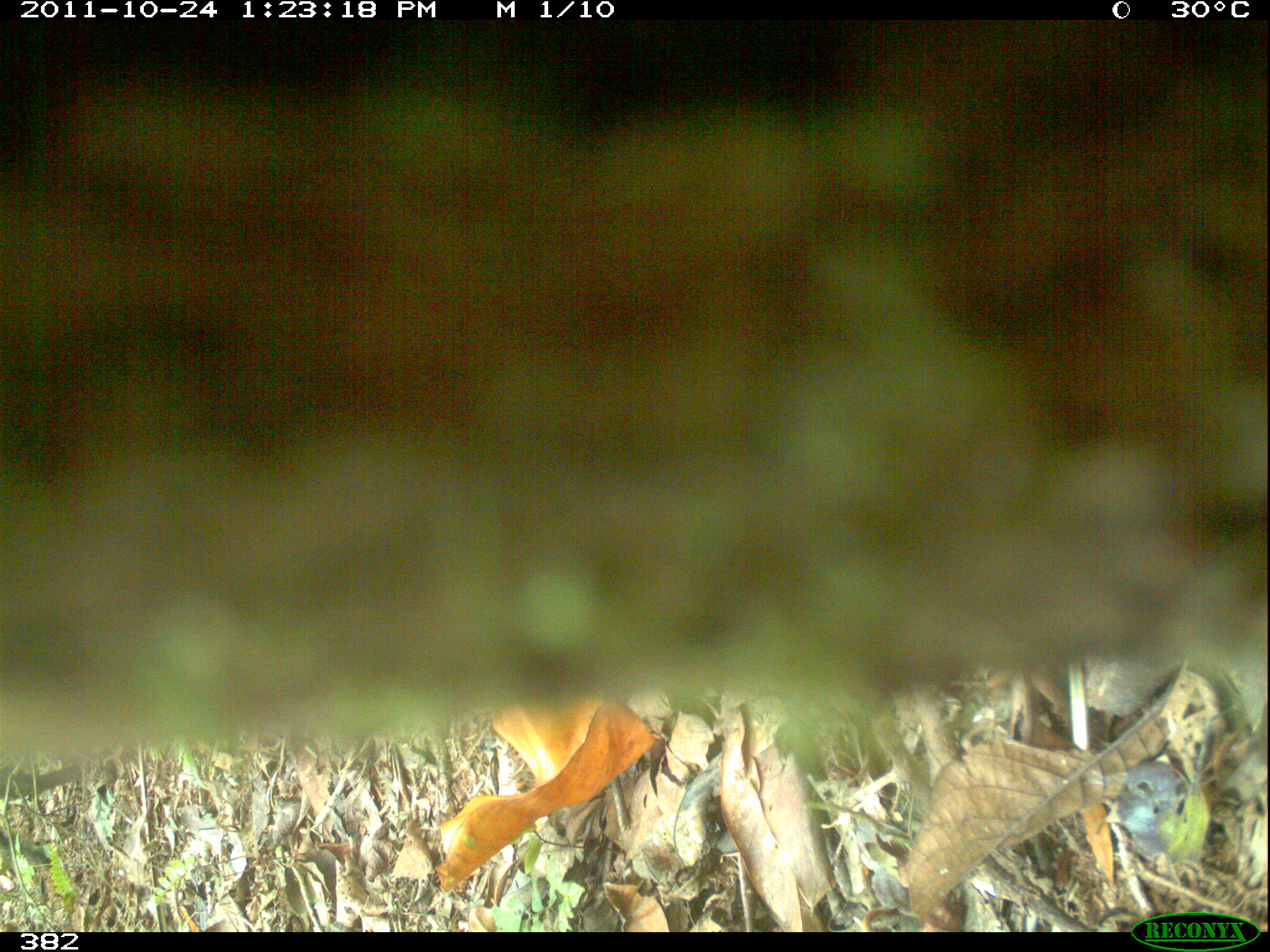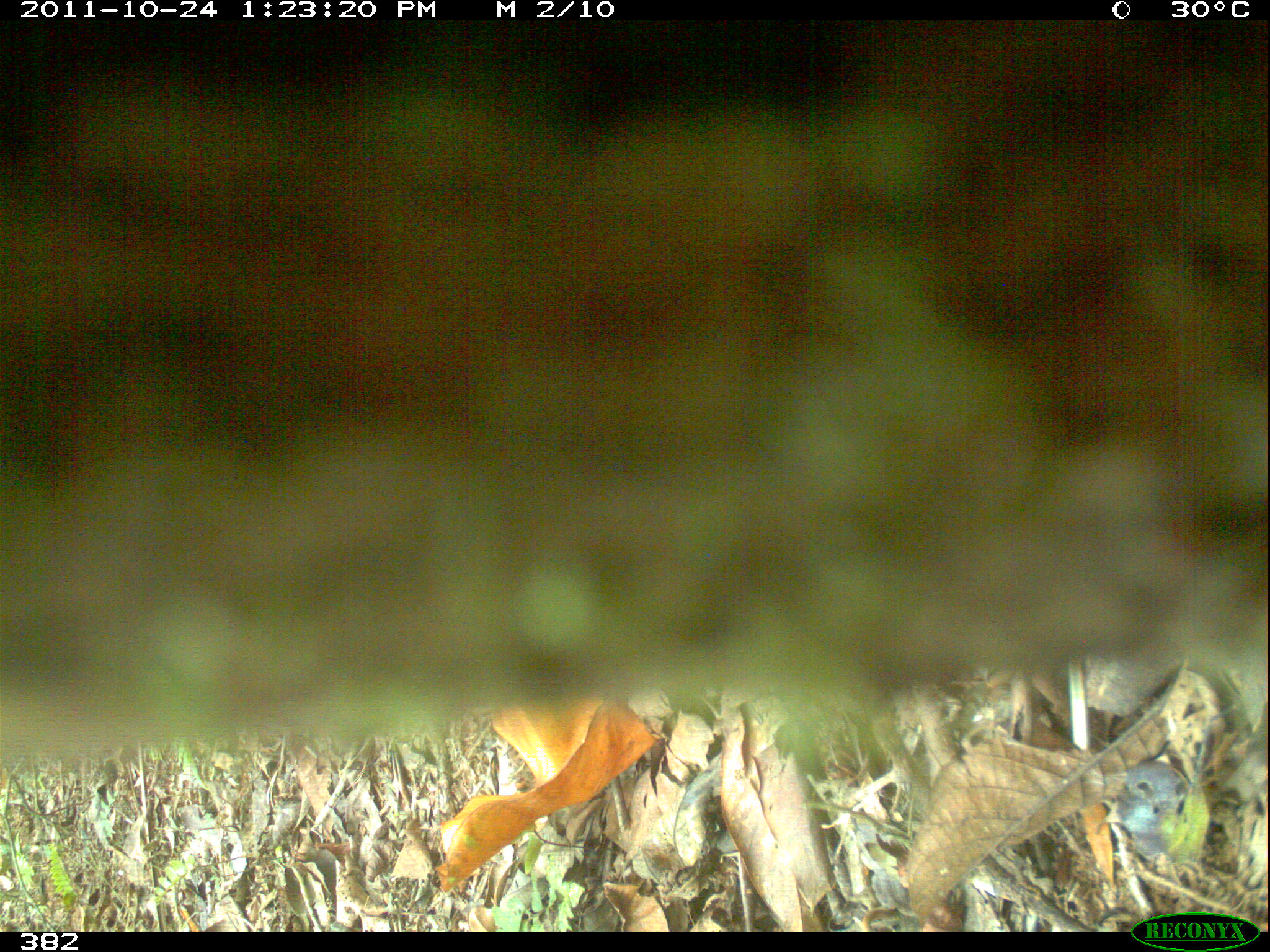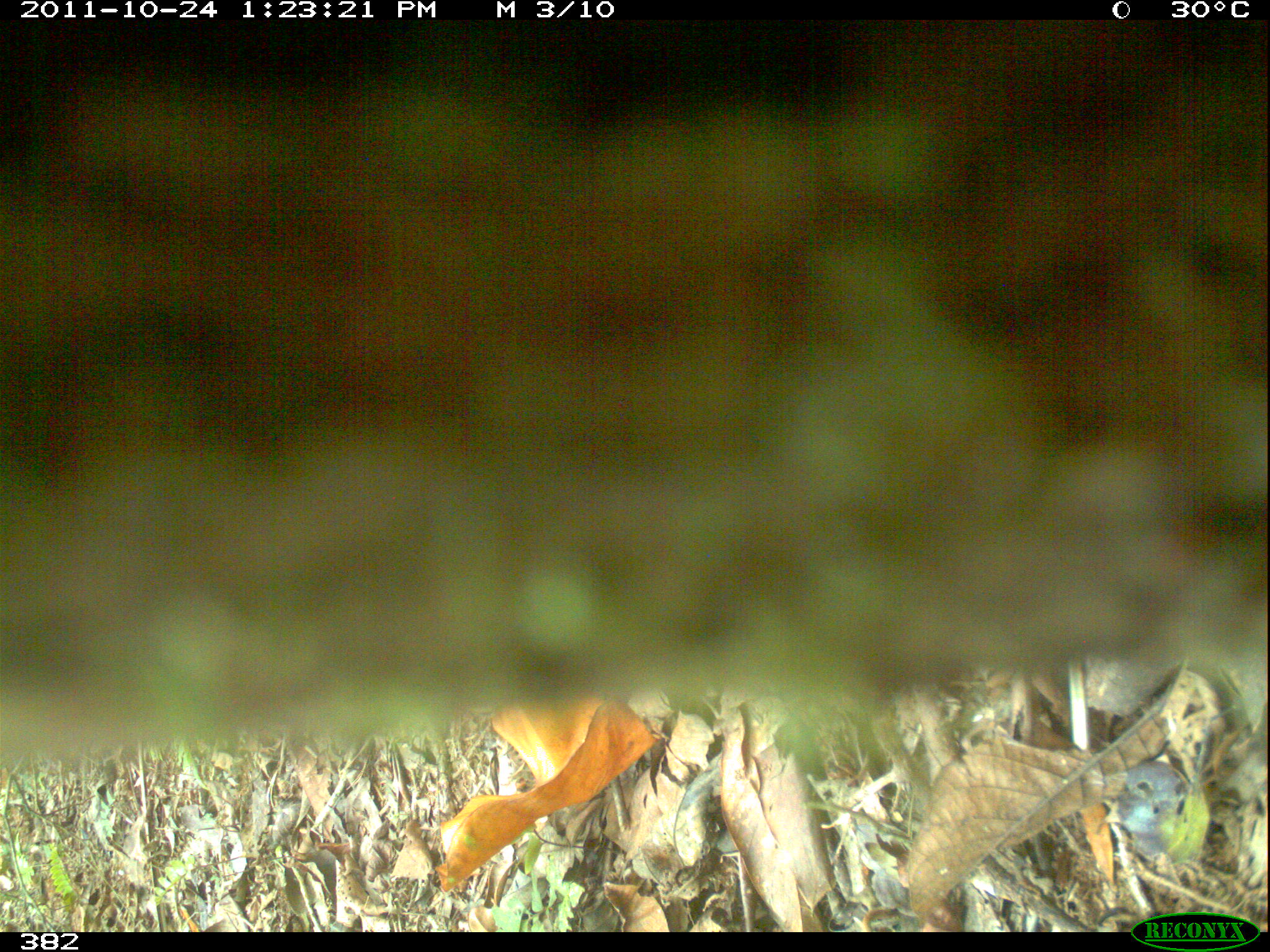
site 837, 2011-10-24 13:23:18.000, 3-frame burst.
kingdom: Animalia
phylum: Chordata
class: Mammalia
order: Artiodactyla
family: Tayassuidae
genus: Pecari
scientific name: Pecari tajacu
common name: collared peccary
Pecari tajacu (collared peccary).